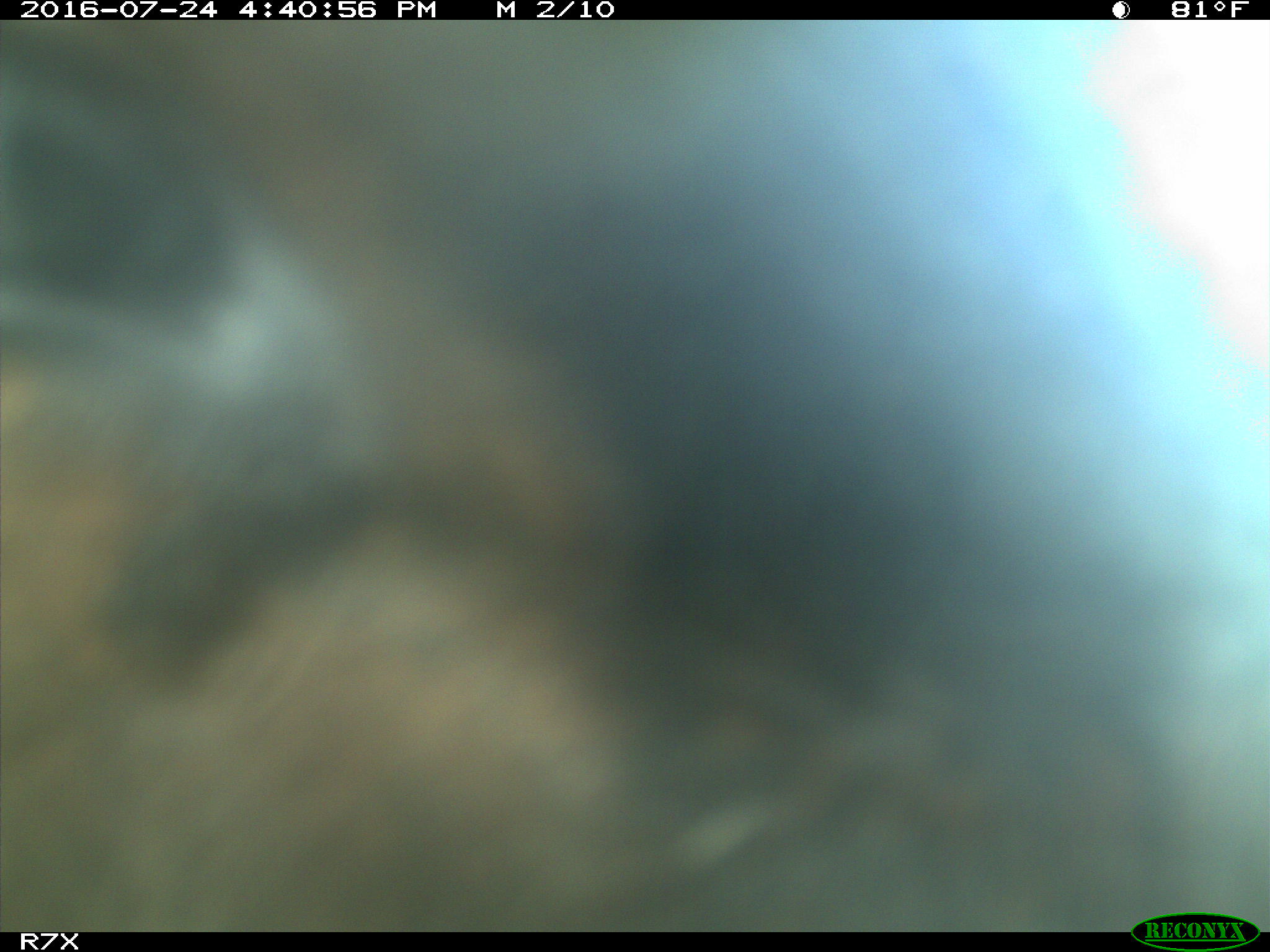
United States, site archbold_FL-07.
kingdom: Animalia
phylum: Chordata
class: Mammalia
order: Artiodactyla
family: Bovidae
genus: Bos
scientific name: Bos taurus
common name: domestic cow